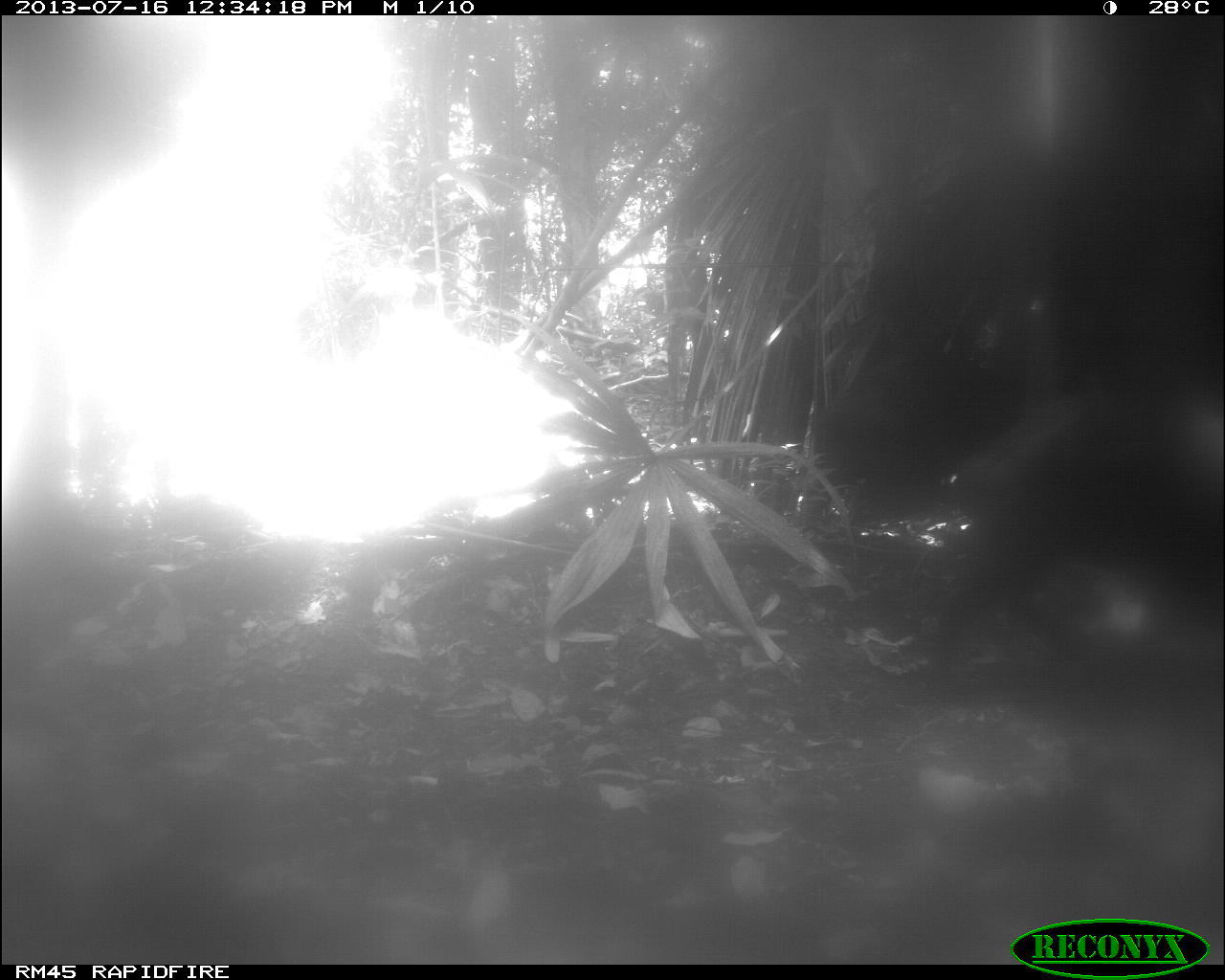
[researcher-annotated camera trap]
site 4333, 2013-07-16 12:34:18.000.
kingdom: Animalia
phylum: Chordata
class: Mammalia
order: Artiodactyla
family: Tayassuidae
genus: Tayassu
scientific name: Tayassu pecari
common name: white-lipped peccary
Tayassu pecari (white-lipped peccary), count 2.